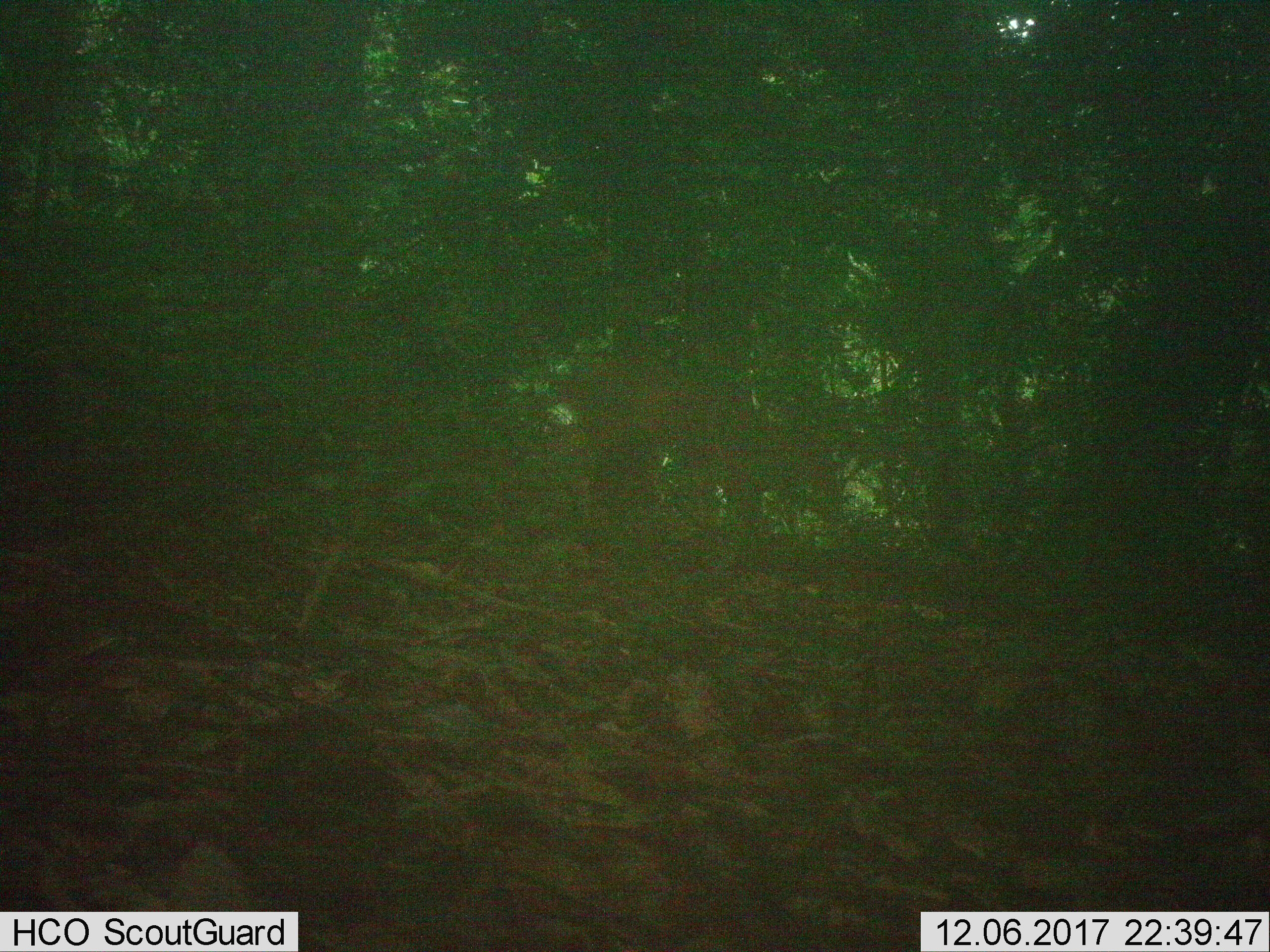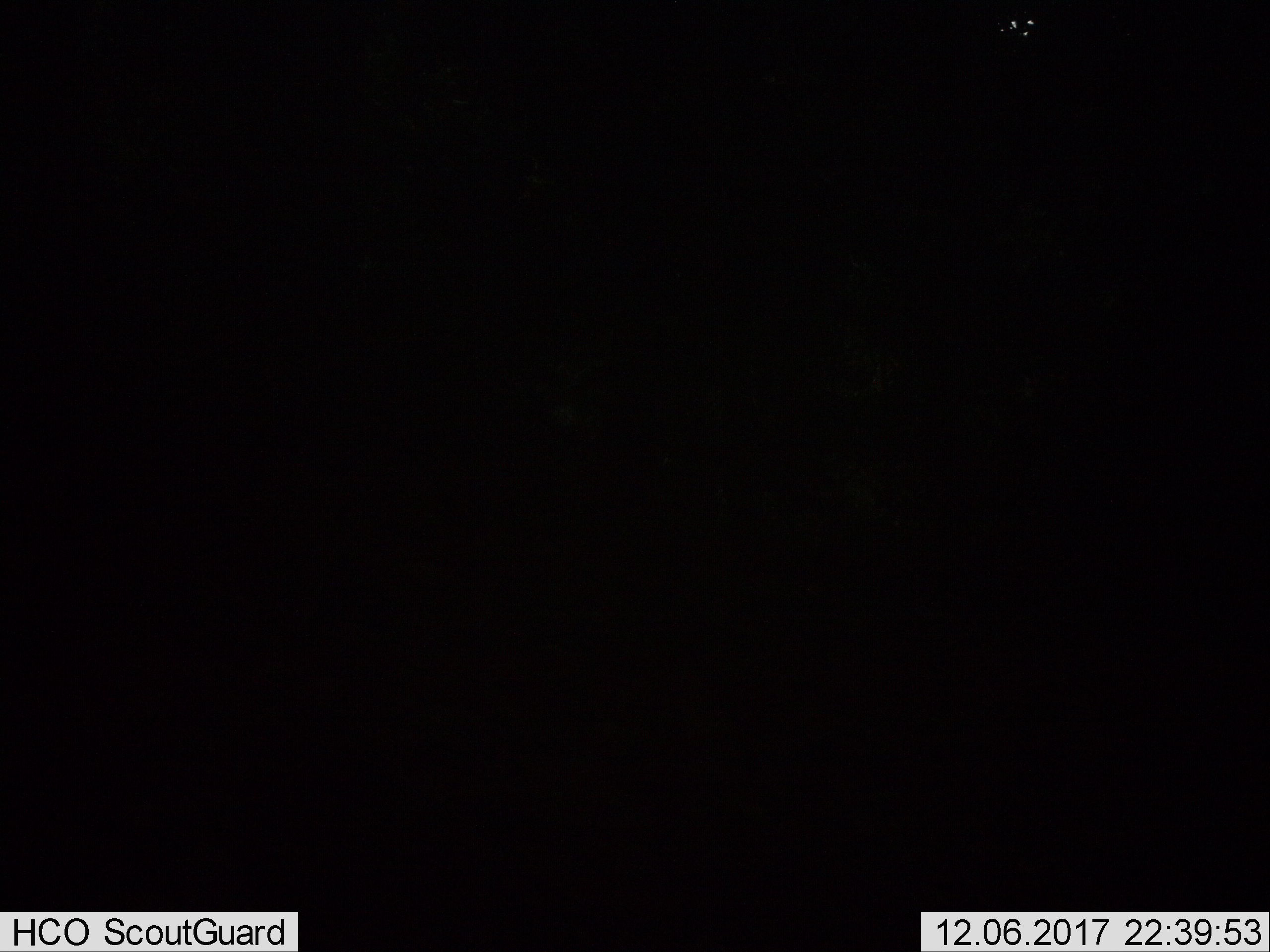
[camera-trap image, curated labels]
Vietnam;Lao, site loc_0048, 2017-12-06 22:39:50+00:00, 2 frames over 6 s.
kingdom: Animalia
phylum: Chordata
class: Mammalia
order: Artiodactyla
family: Cervidae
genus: Muntiacus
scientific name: Muntiacus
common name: muntjacs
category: unidentified muntjac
Unidentified muntjac (muntjacs) (Muntiacus). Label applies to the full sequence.